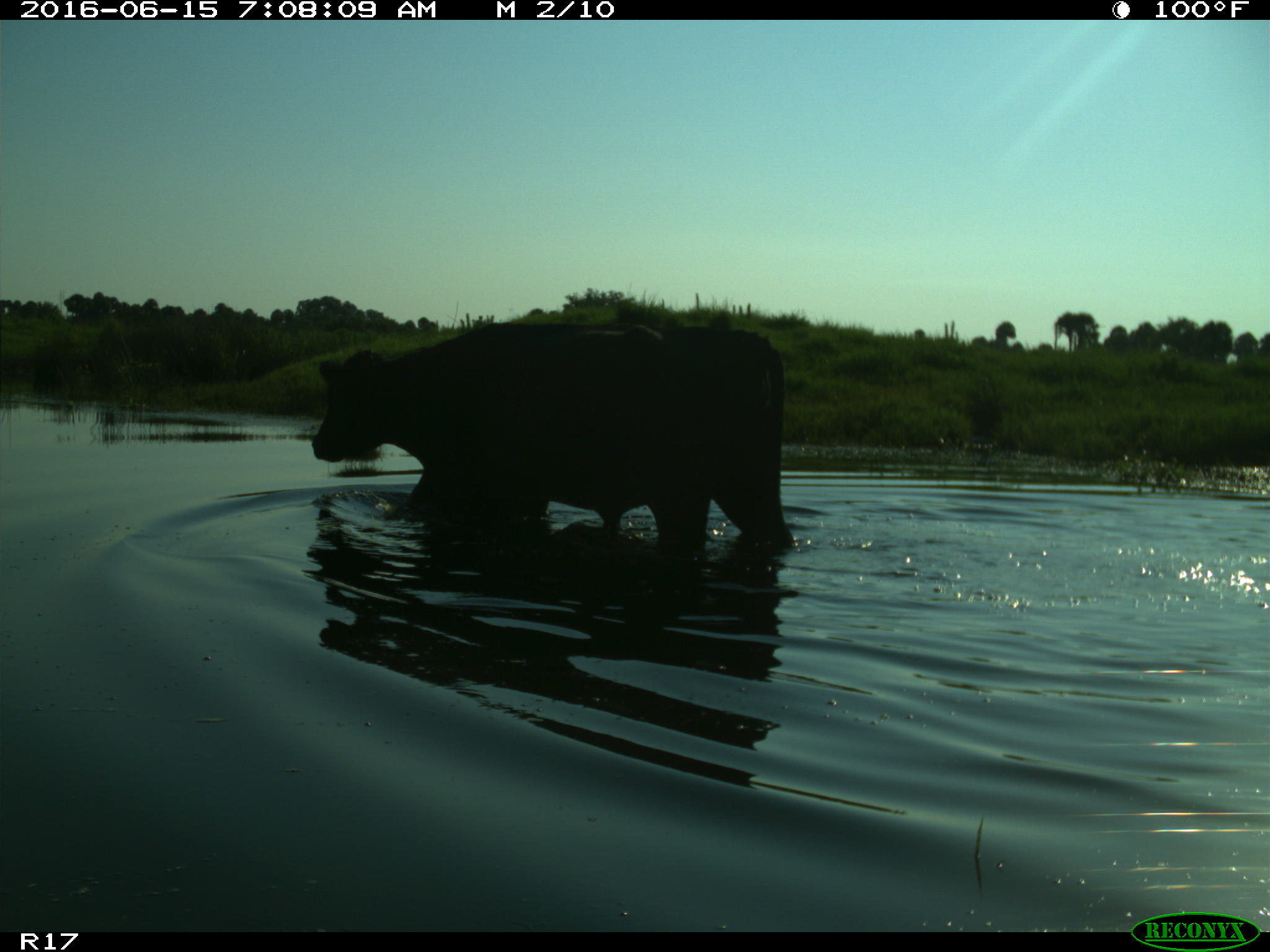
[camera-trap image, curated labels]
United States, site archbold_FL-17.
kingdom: Animalia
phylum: Chordata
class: Mammalia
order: Artiodactyla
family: Bovidae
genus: Bos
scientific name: Bos taurus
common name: domestic cow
Bos taurus (domestic cow).